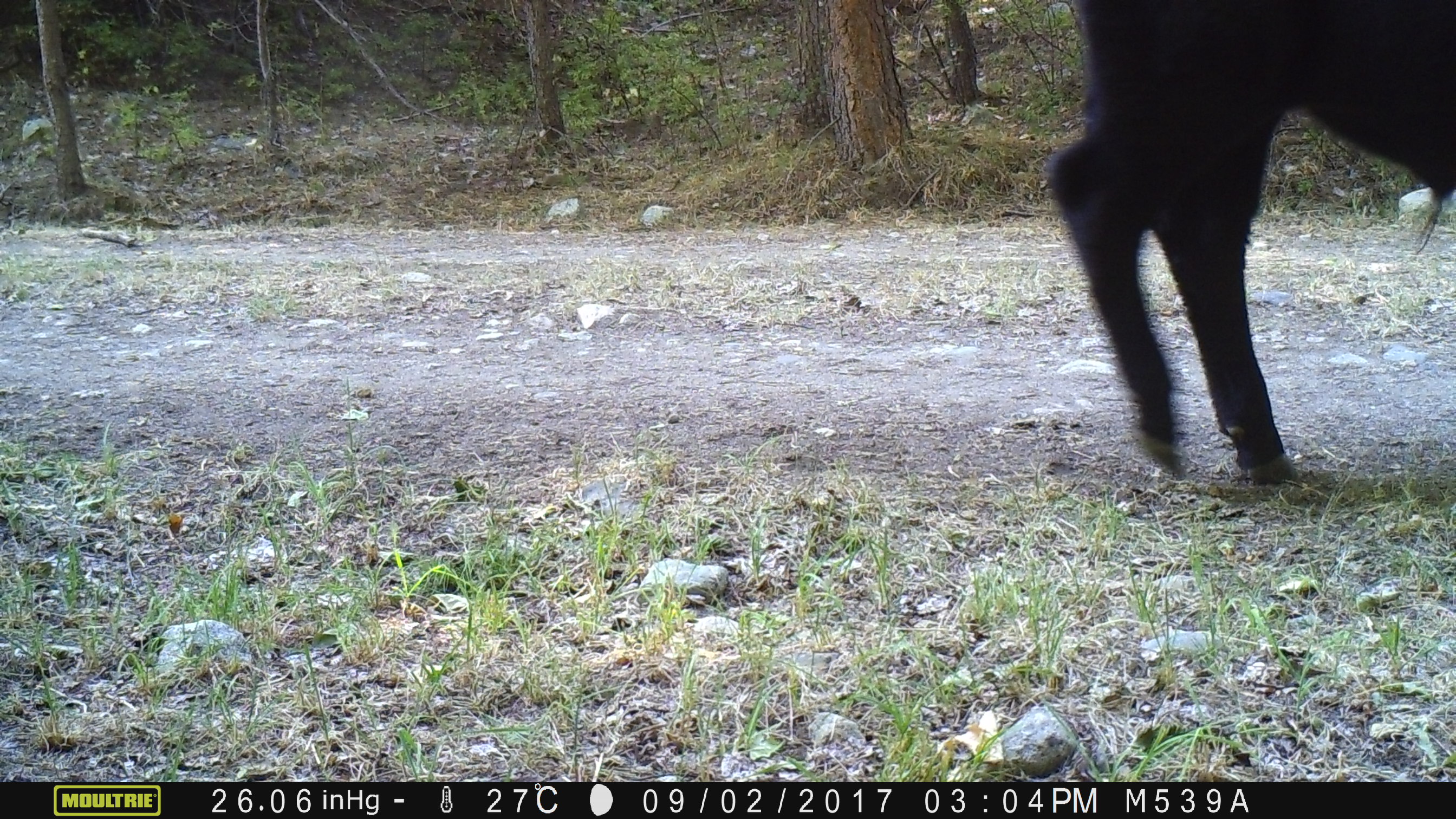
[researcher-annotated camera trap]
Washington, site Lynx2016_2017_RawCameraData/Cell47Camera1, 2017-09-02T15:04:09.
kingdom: Animalia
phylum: Chordata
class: Mammalia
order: Artiodactyla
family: Bovidae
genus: Bos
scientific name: Bos taurus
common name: domestic cattle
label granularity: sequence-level